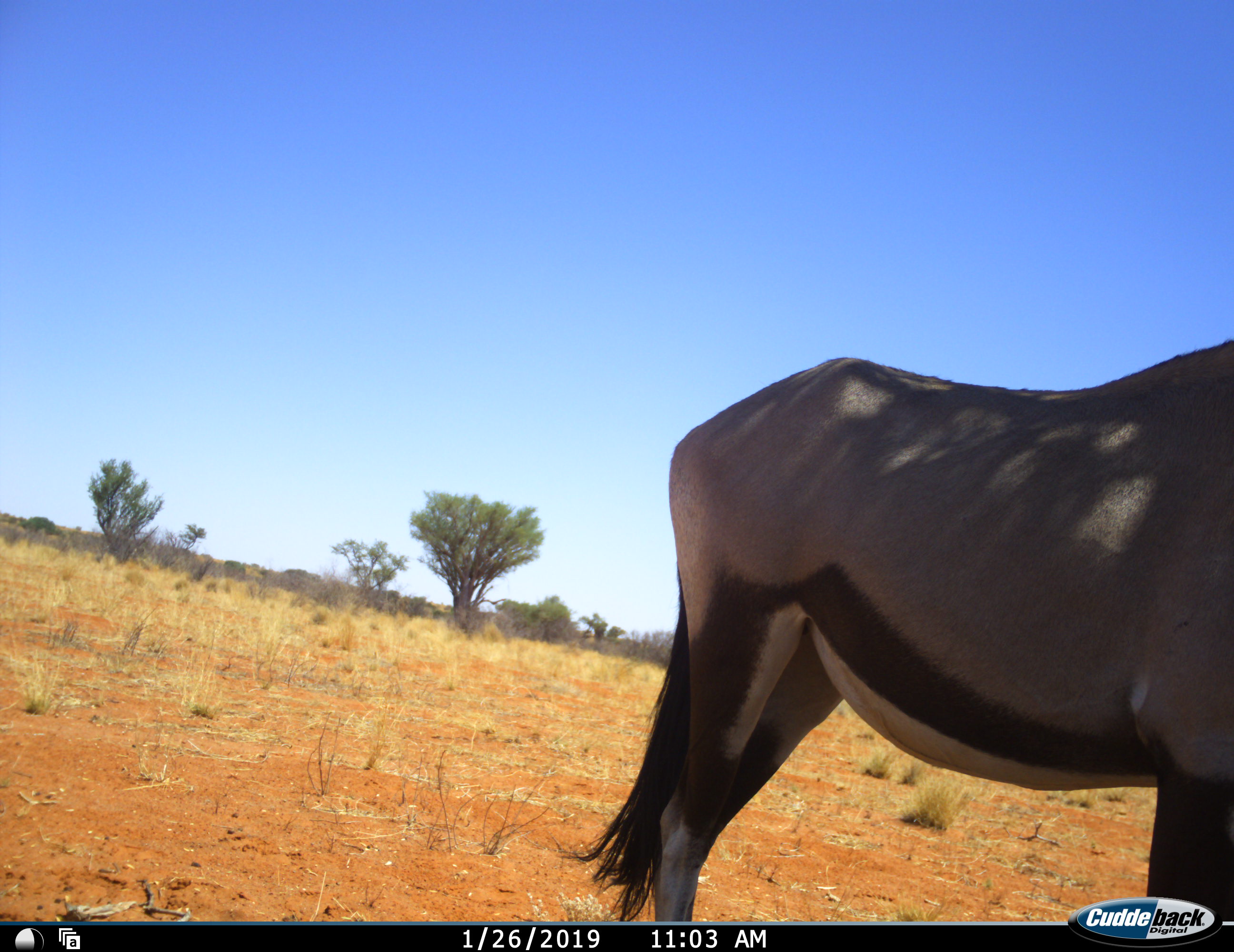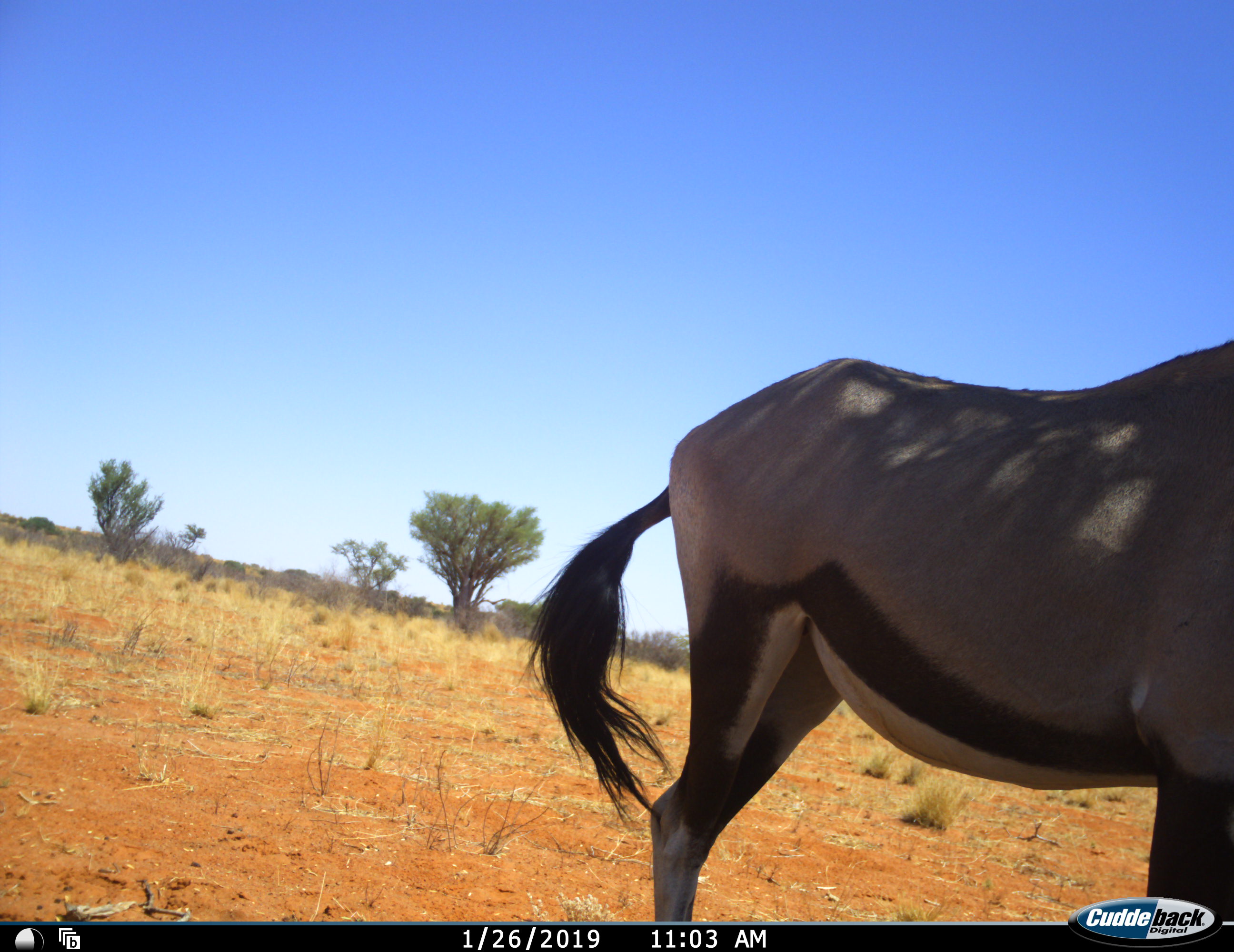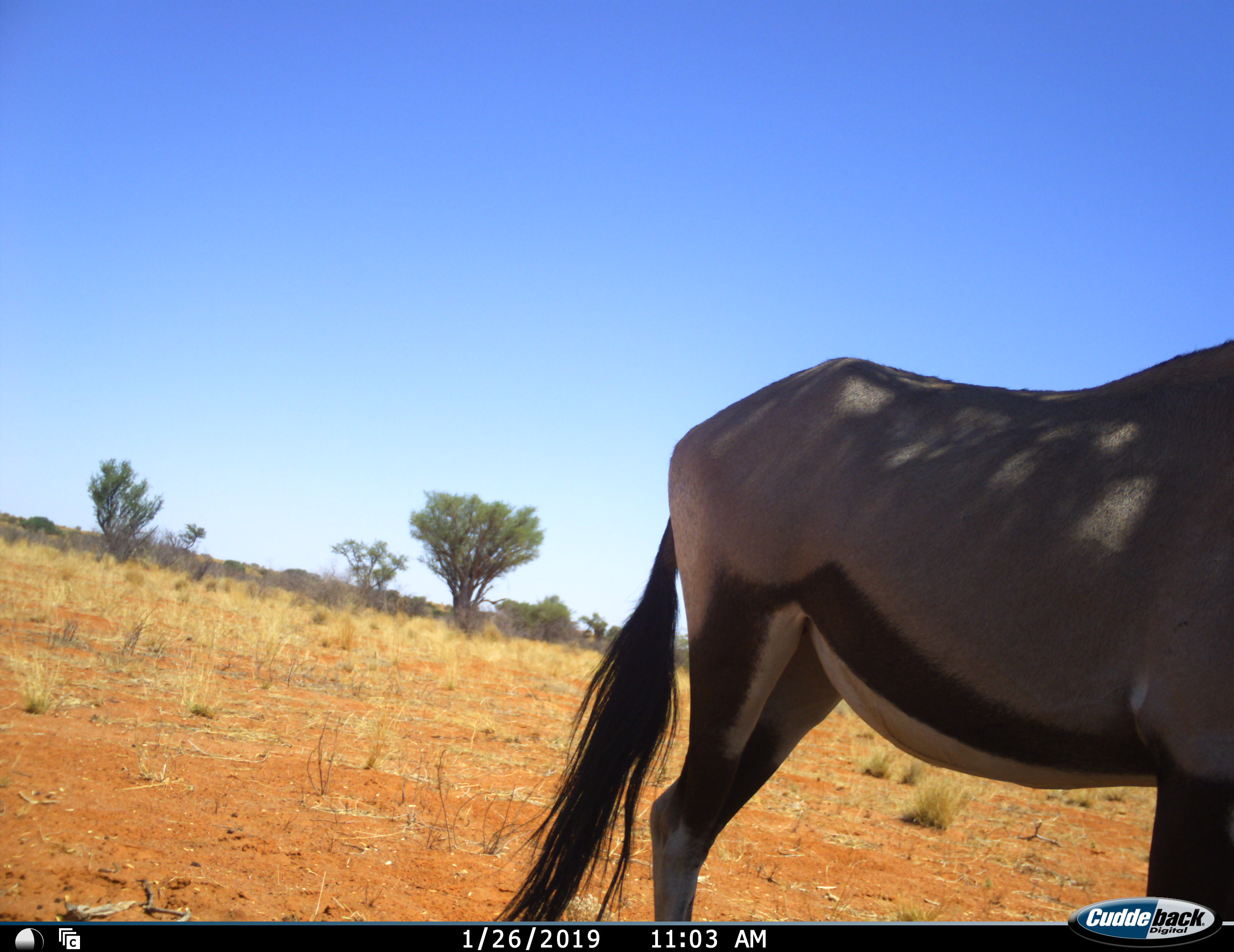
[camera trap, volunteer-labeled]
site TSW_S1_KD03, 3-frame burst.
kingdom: Animalia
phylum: Chordata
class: Mammalia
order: Artiodactyla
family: Bovidae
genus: Oryx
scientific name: Oryx gazella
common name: gemsbok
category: oryx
Oryx (gemsbok) (Oryx gazella), count 1. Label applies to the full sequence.